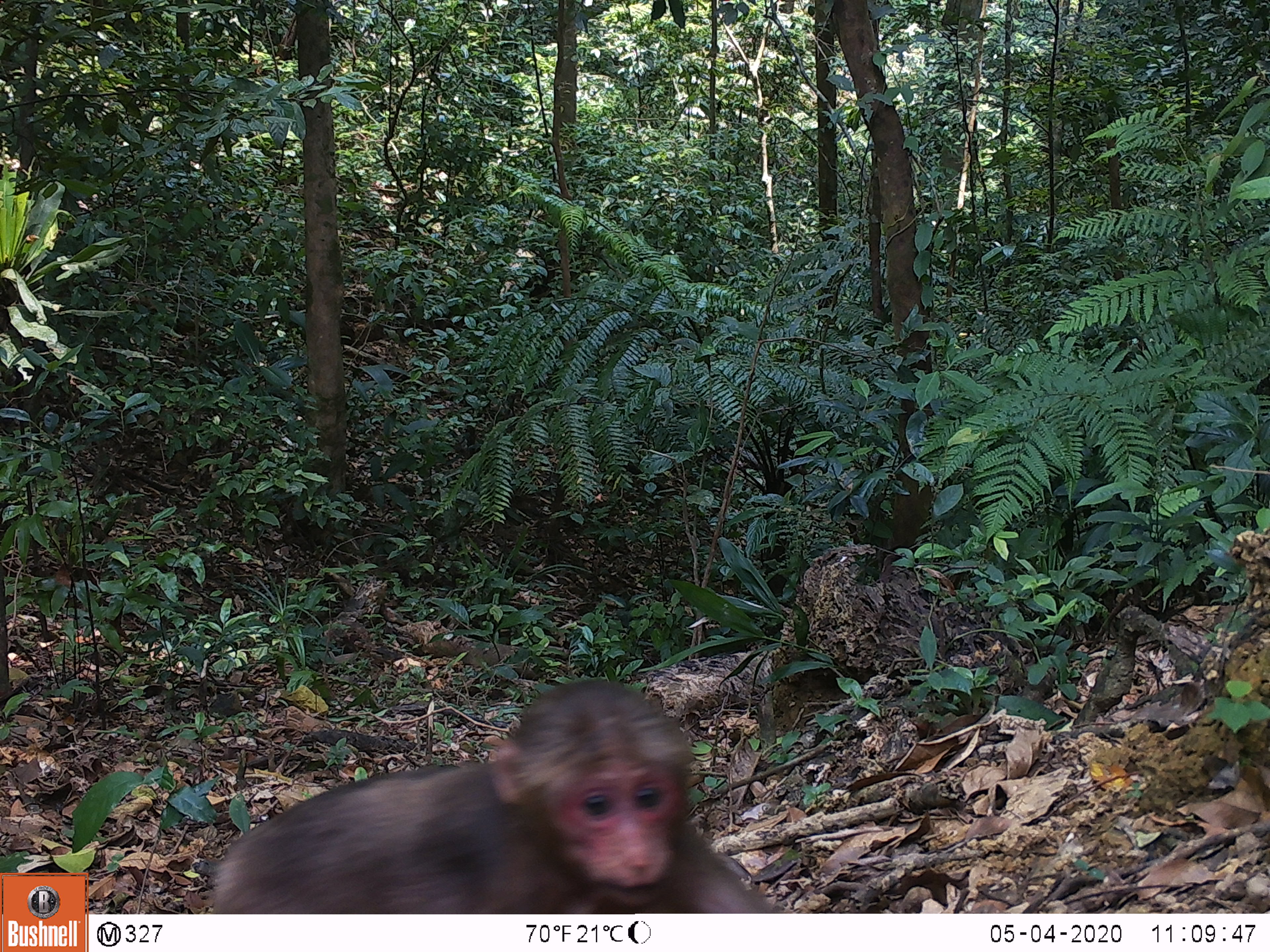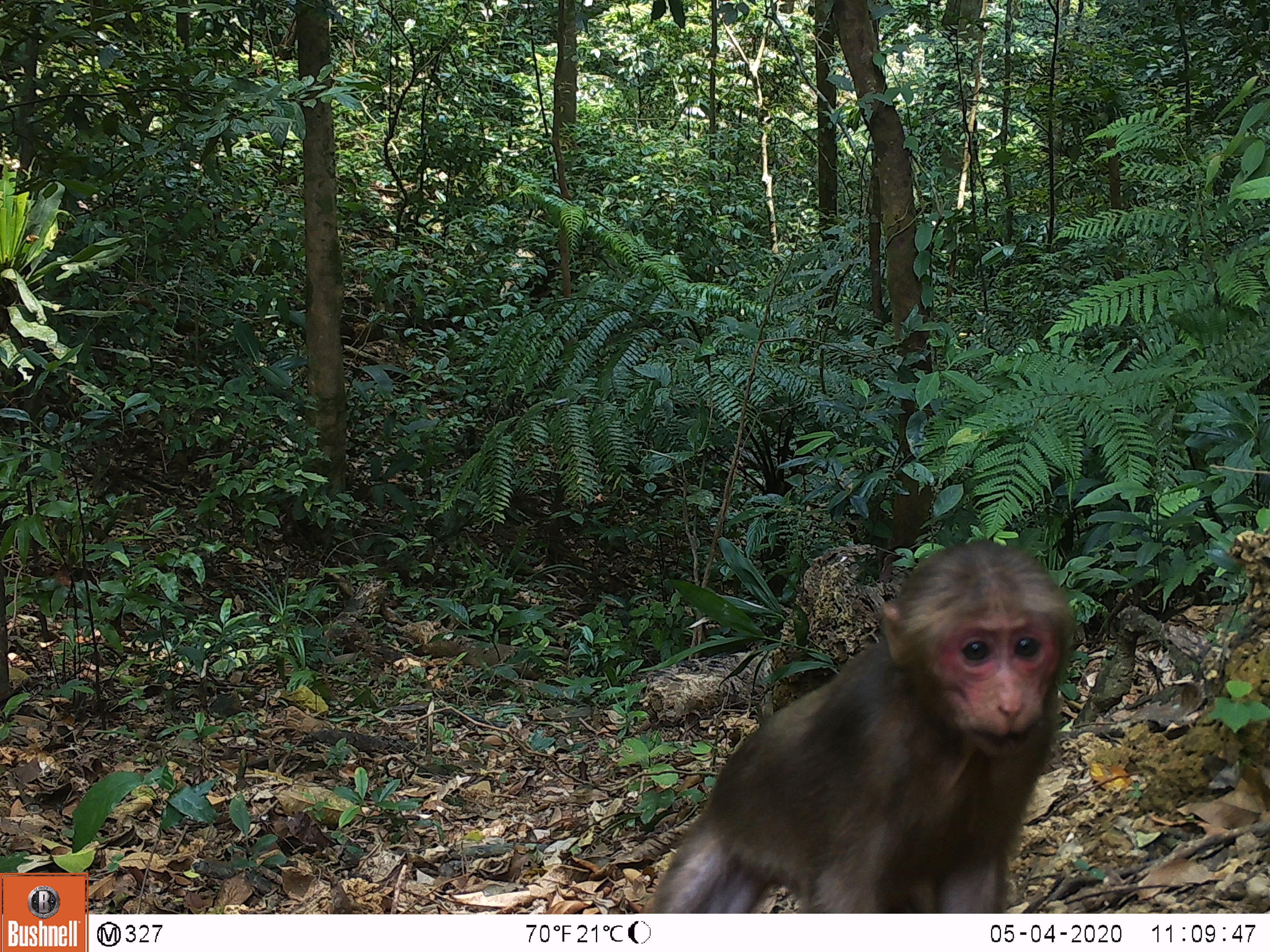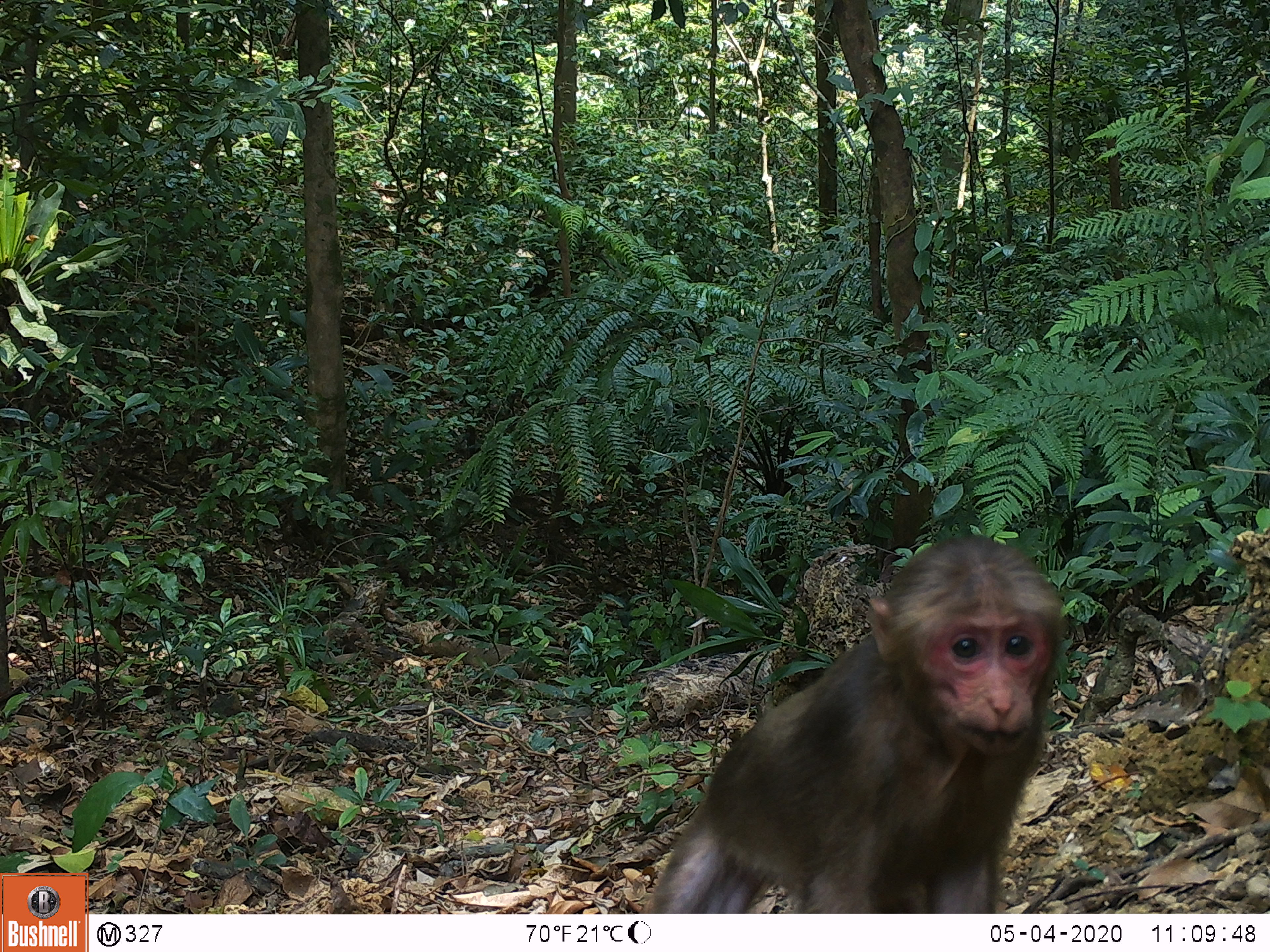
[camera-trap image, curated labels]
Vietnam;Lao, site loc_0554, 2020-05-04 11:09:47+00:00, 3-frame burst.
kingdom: Animalia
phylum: Chordata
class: Mammalia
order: Primates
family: Cercopithecidae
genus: Macaca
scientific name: Macaca arctoides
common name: stump-tailed macaque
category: stump tailed macaque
Stump tailed macaque (stump-tailed macaque) (Macaca arctoides). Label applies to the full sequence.